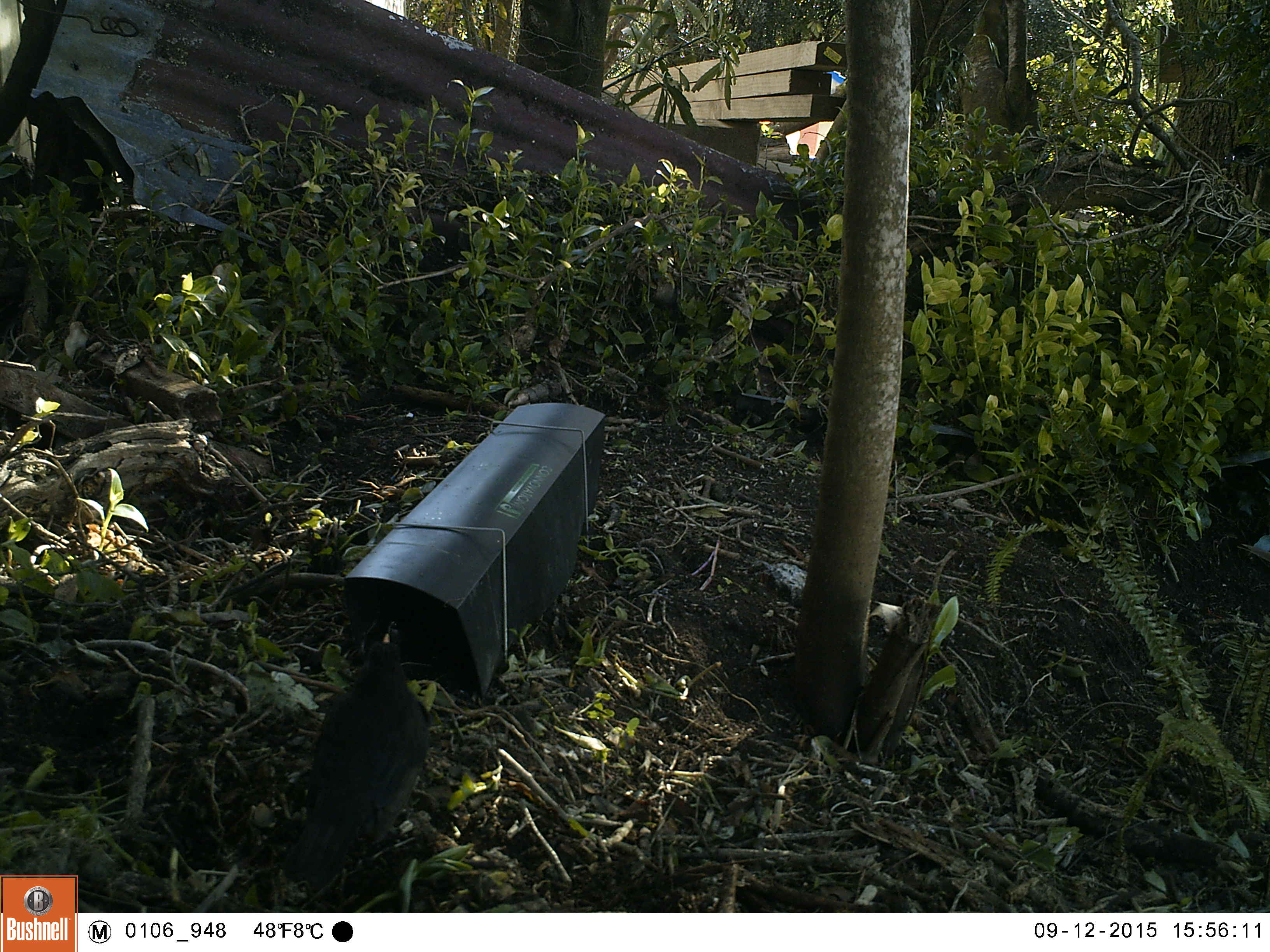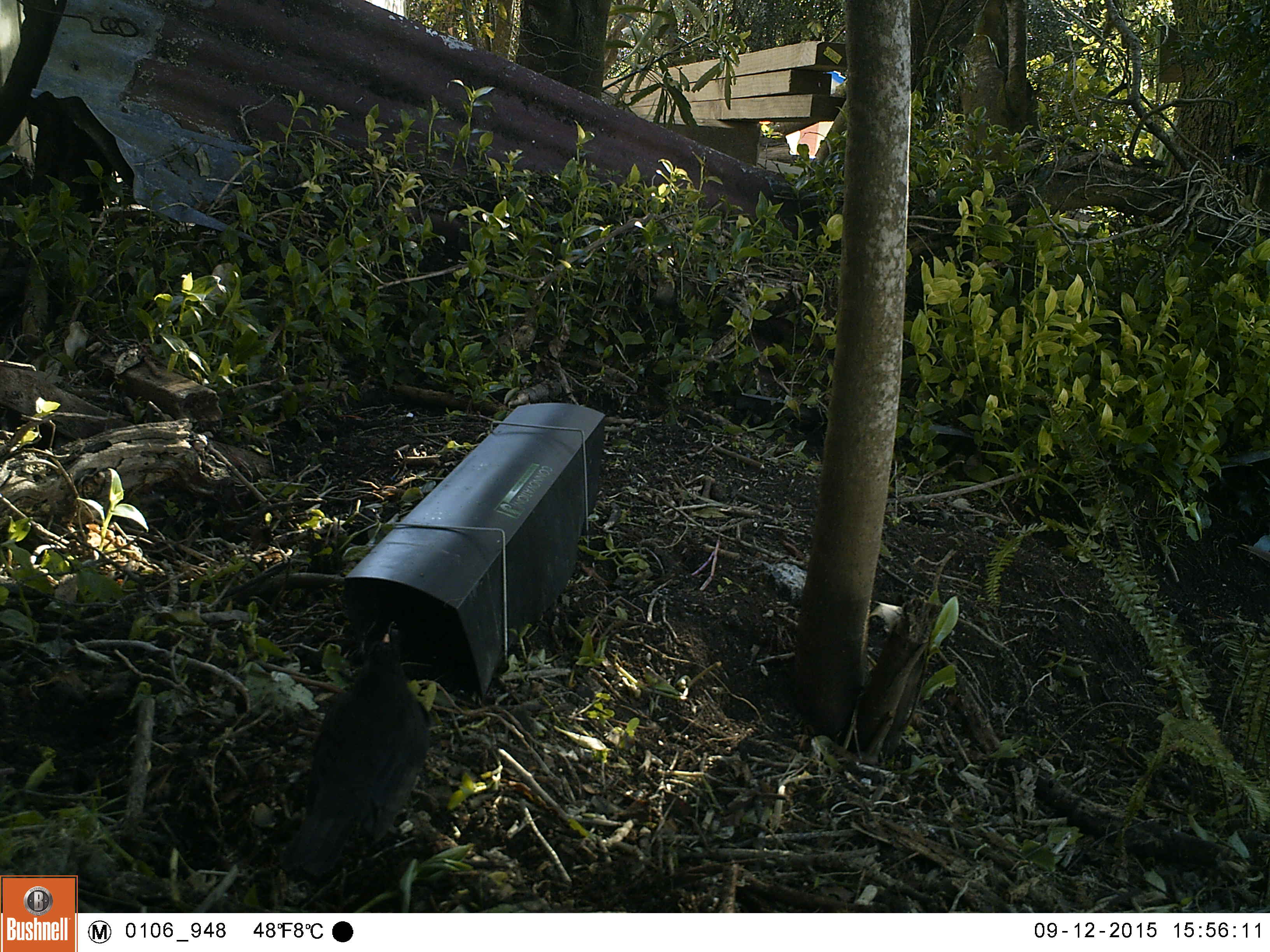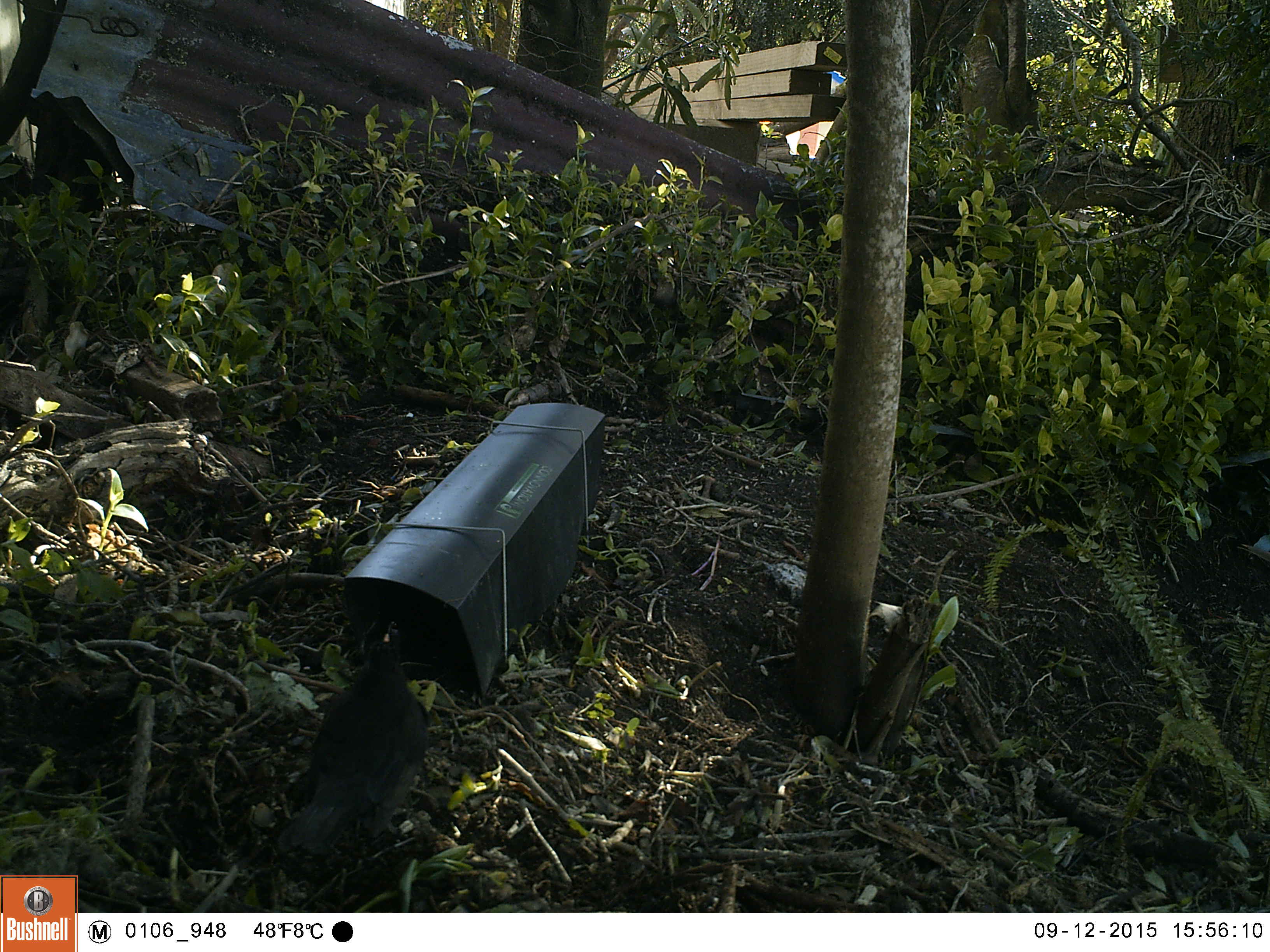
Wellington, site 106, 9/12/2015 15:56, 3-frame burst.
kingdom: Animalia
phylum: Chordata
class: Aves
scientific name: Aves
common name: bird